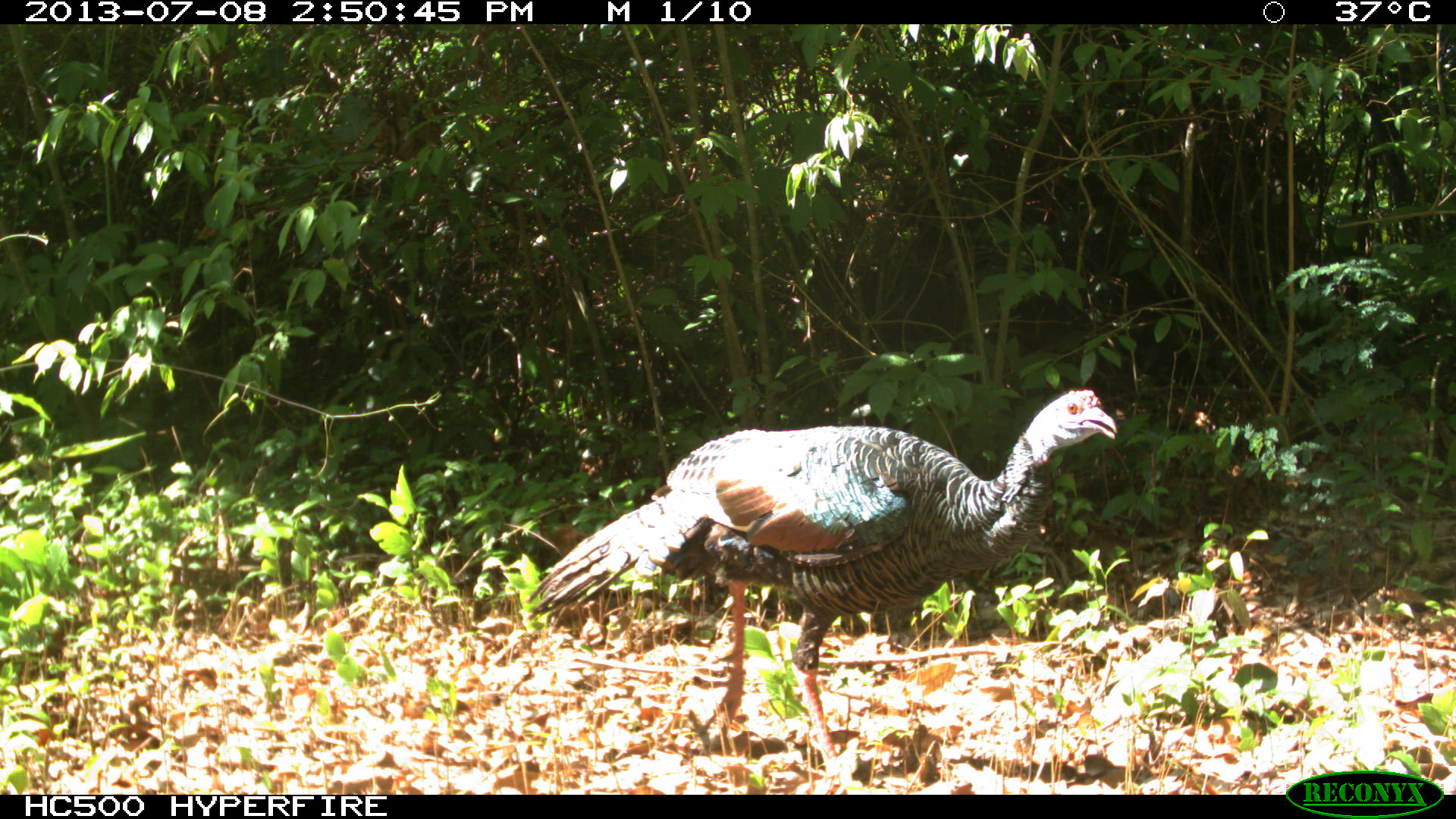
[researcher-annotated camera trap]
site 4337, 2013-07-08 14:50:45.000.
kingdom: Animalia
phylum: Chordata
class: Aves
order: Galliformes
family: Phasianidae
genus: Meleagris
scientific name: Meleagris ocellata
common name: ocellated turkey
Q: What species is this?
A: Meleagris ocellata (ocellated turkey).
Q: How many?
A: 1.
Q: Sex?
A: Male.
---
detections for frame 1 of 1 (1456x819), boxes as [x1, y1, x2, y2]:
meleagris ocellata: [525, 384, 1118, 794]